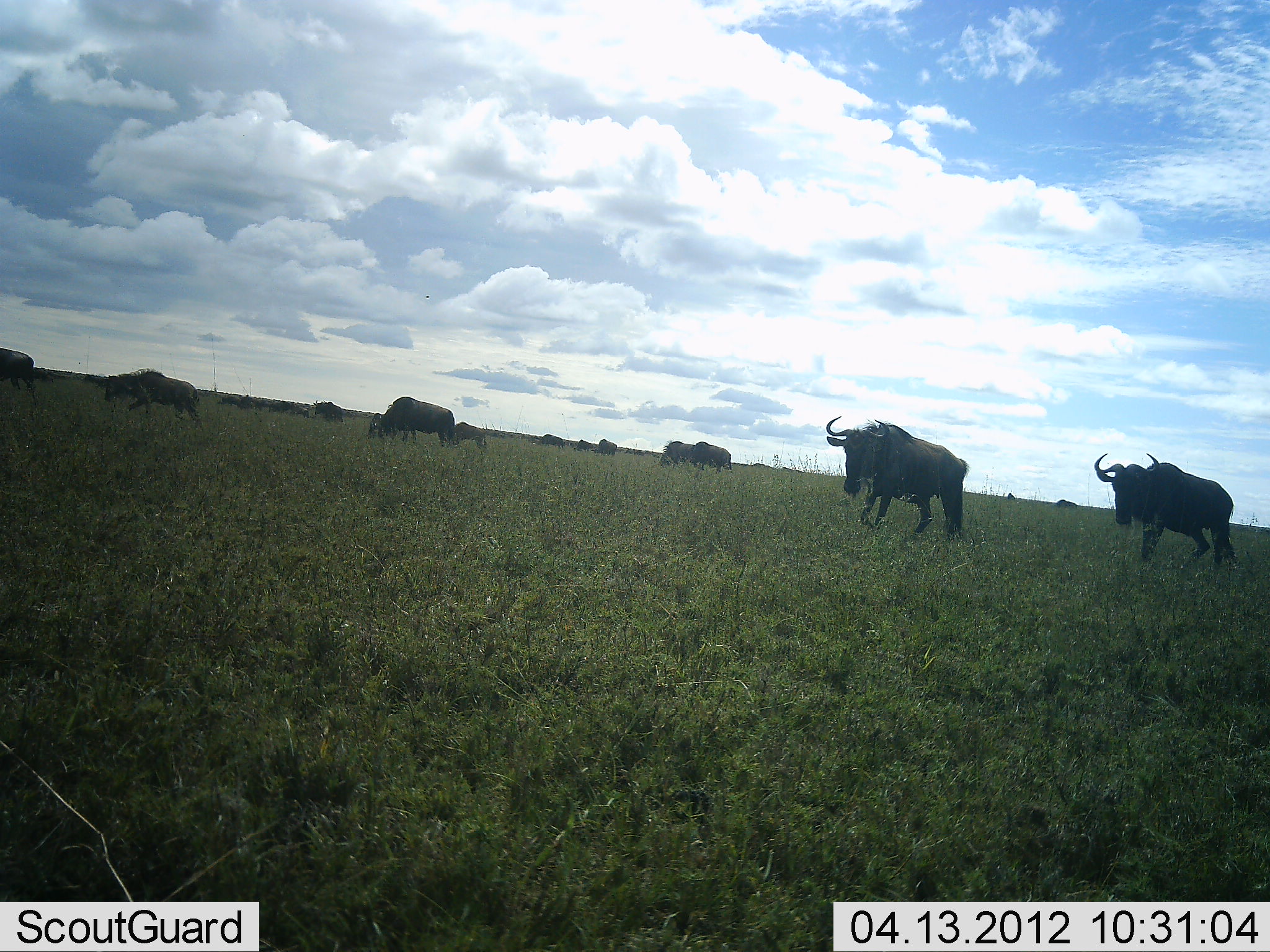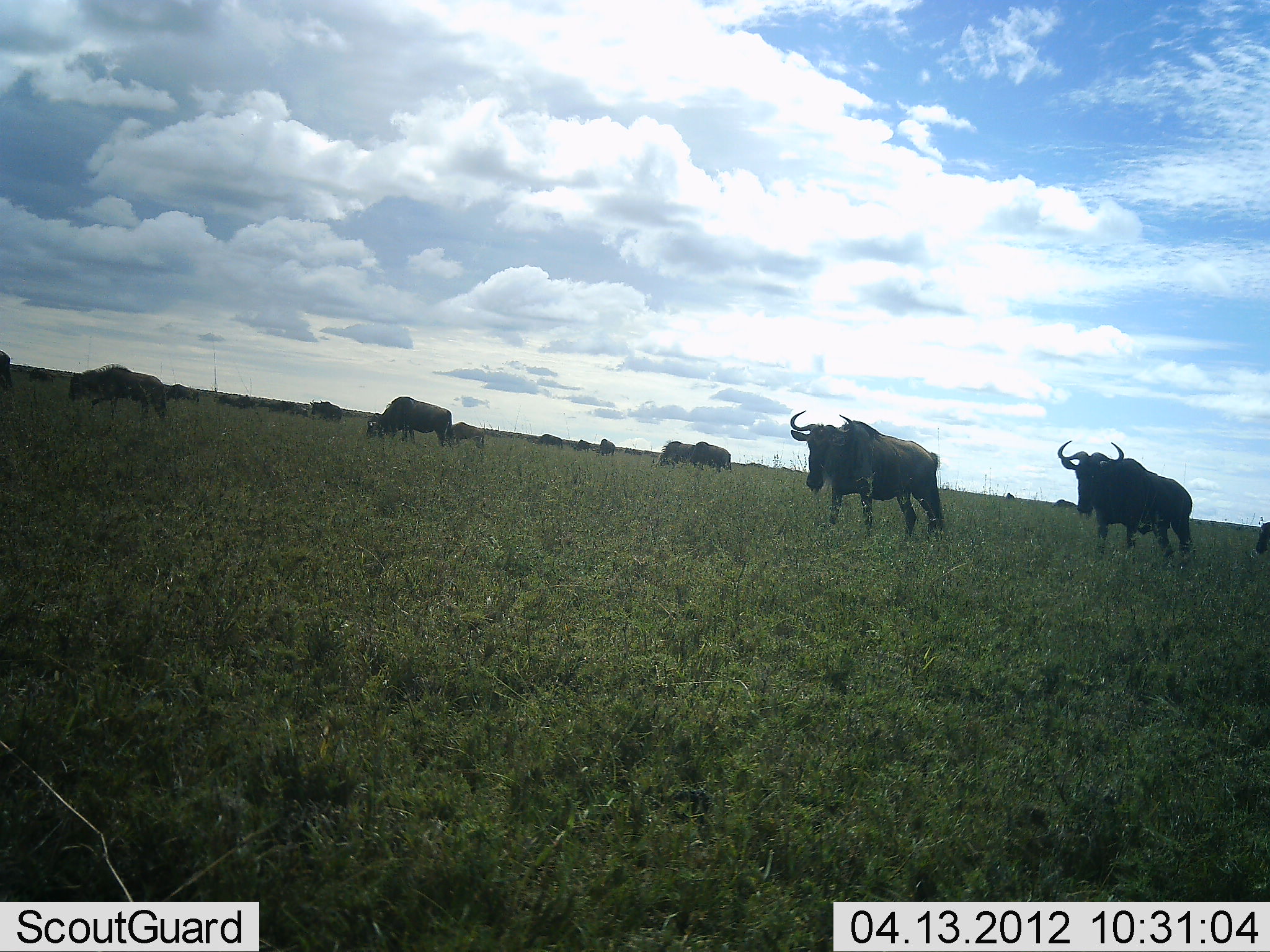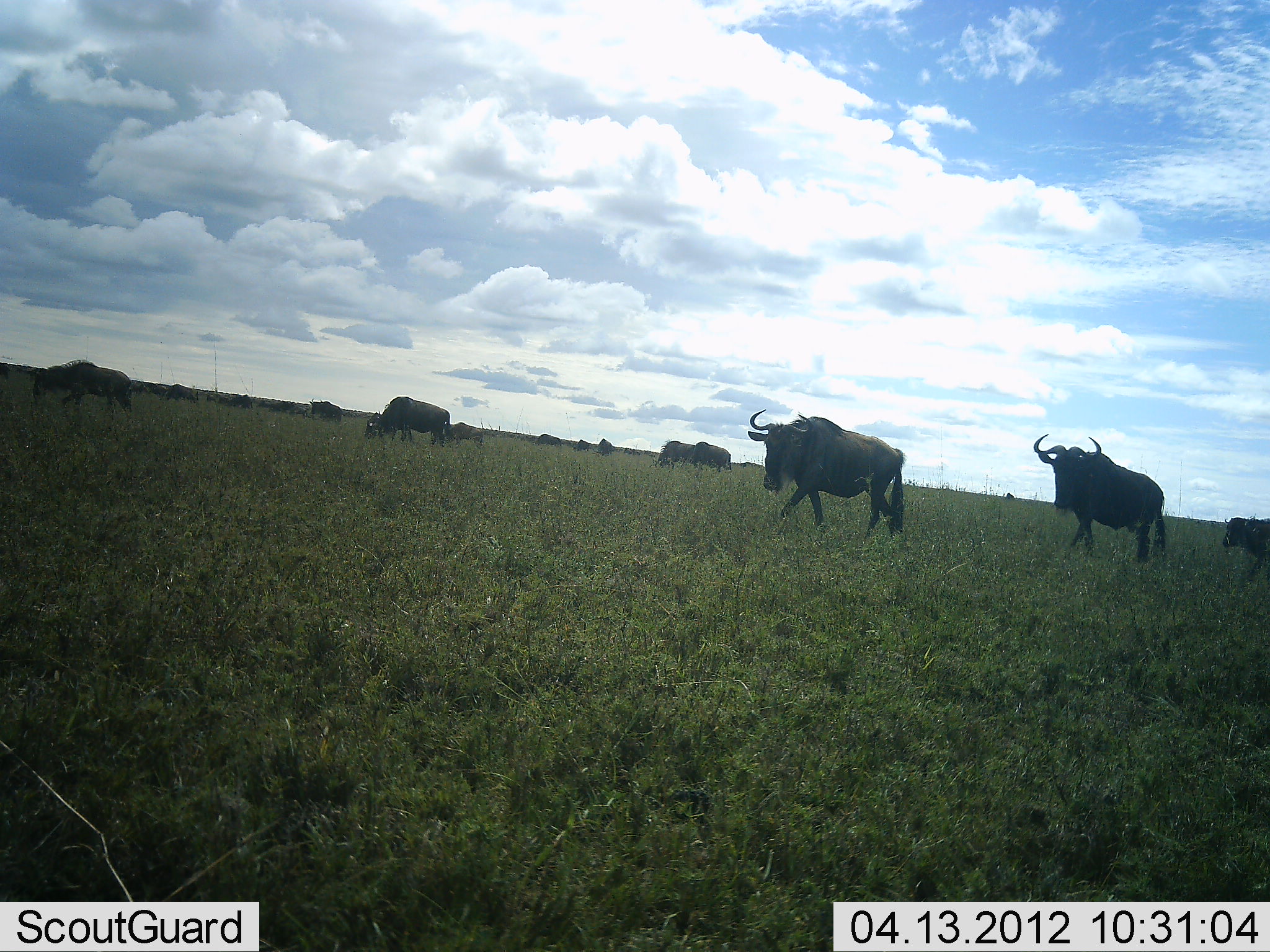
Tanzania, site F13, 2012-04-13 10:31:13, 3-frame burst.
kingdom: Animalia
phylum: Chordata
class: Mammalia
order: Artiodactyla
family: Bovidae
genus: Connochaetes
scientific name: Connochaetes taurinus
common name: blue wildebeest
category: wildebeest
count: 11-50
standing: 26%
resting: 4%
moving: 85%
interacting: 0%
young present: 19%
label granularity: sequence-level